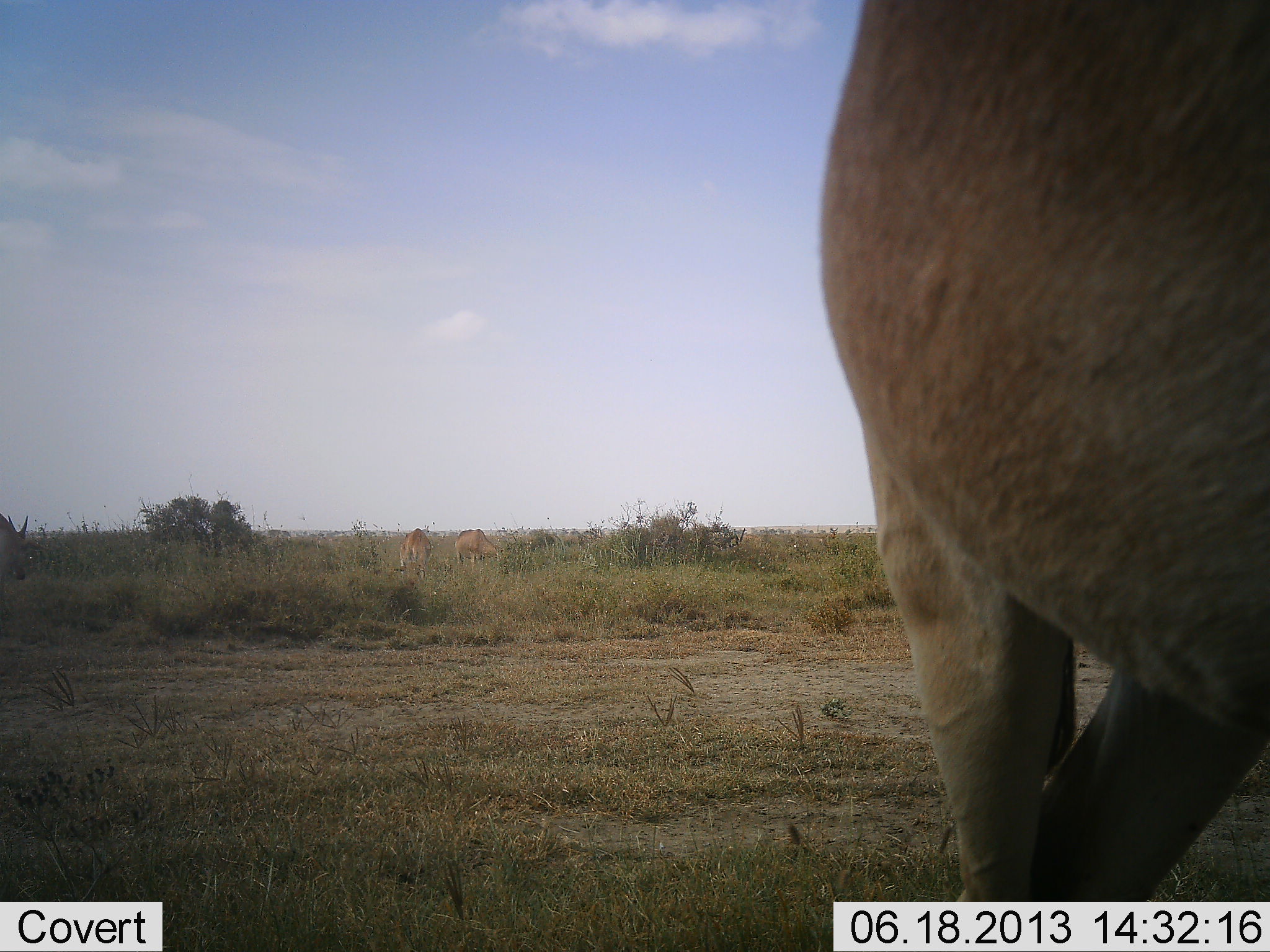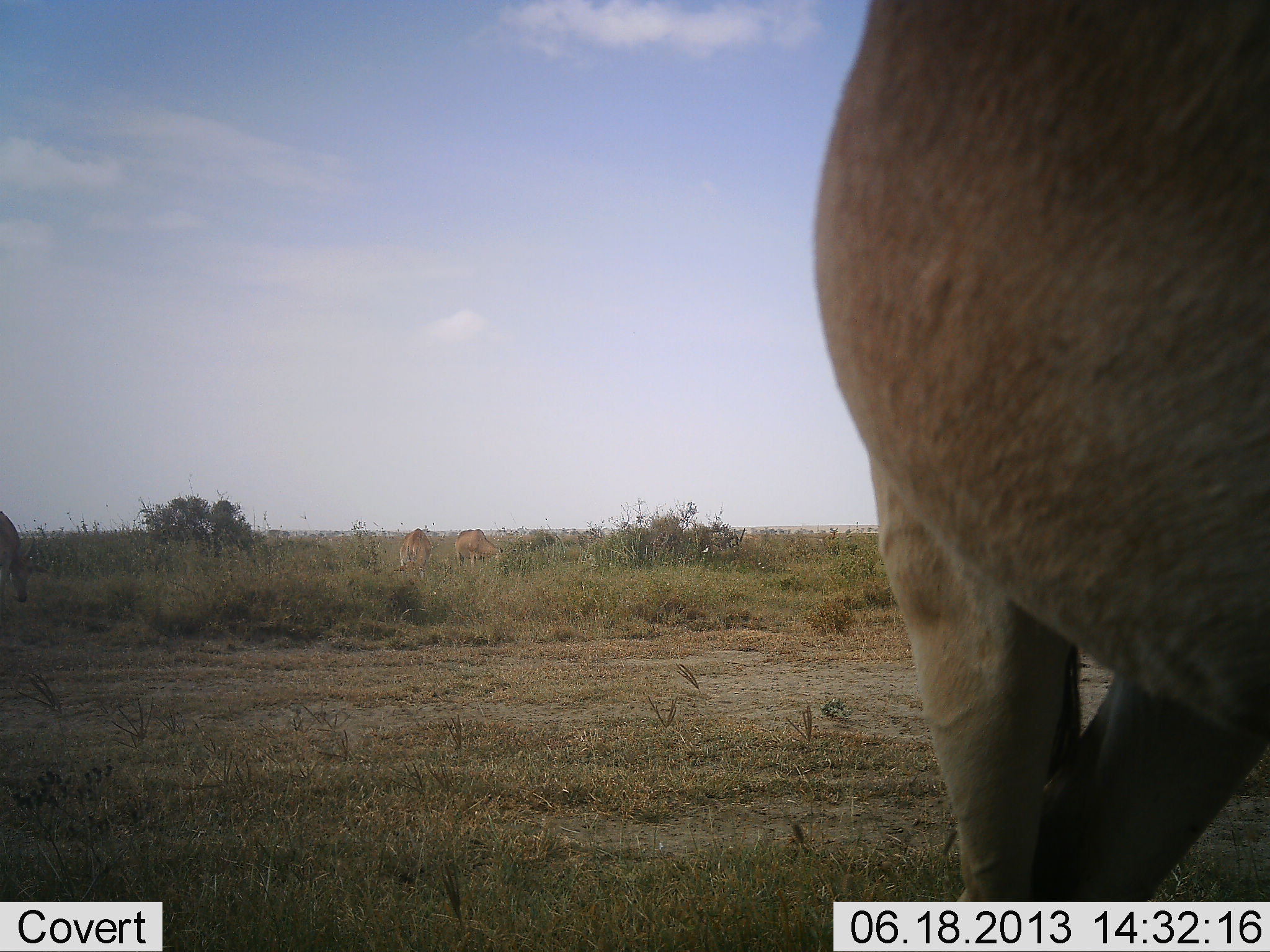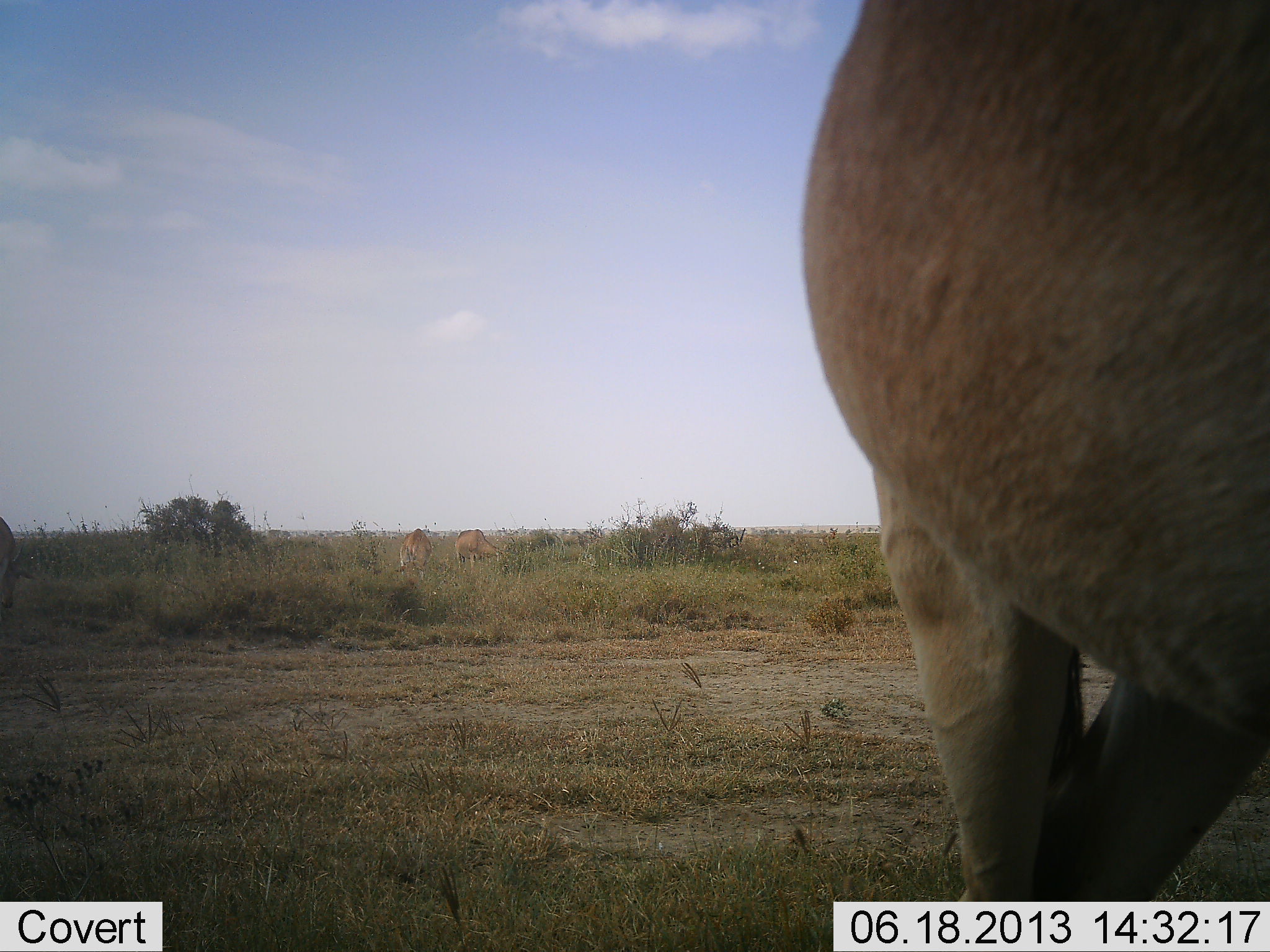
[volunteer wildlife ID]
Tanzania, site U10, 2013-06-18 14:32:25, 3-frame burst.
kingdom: Animalia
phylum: Chordata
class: Mammalia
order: Artiodactyla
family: Bovidae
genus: Alcelaphus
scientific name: Alcelaphus buselaphus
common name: hartebeest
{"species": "hartebeest (Alcelaphus buselaphus)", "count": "4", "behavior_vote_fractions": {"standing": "70%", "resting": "10%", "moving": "10%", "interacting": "0%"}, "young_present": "10%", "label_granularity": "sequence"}